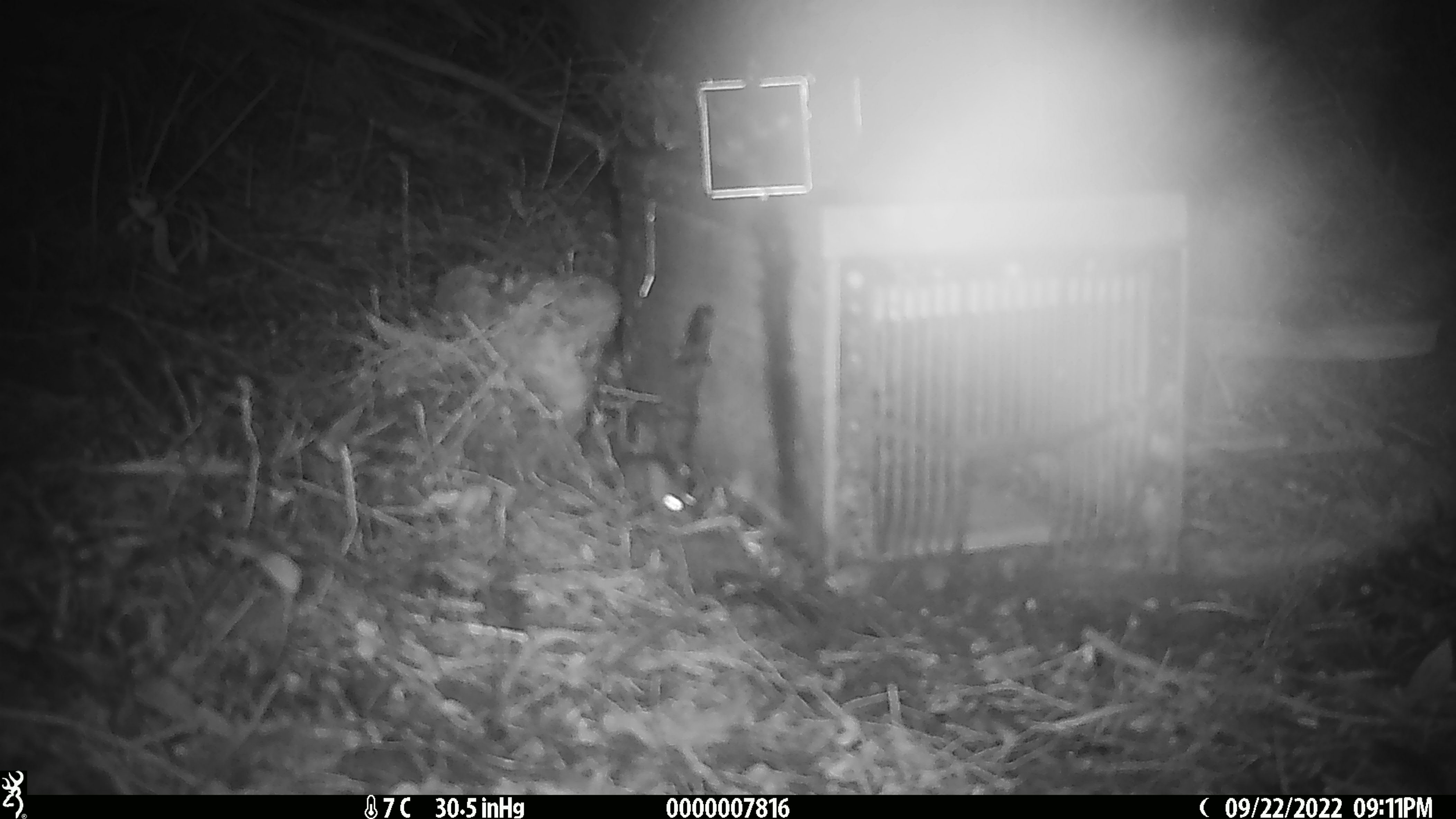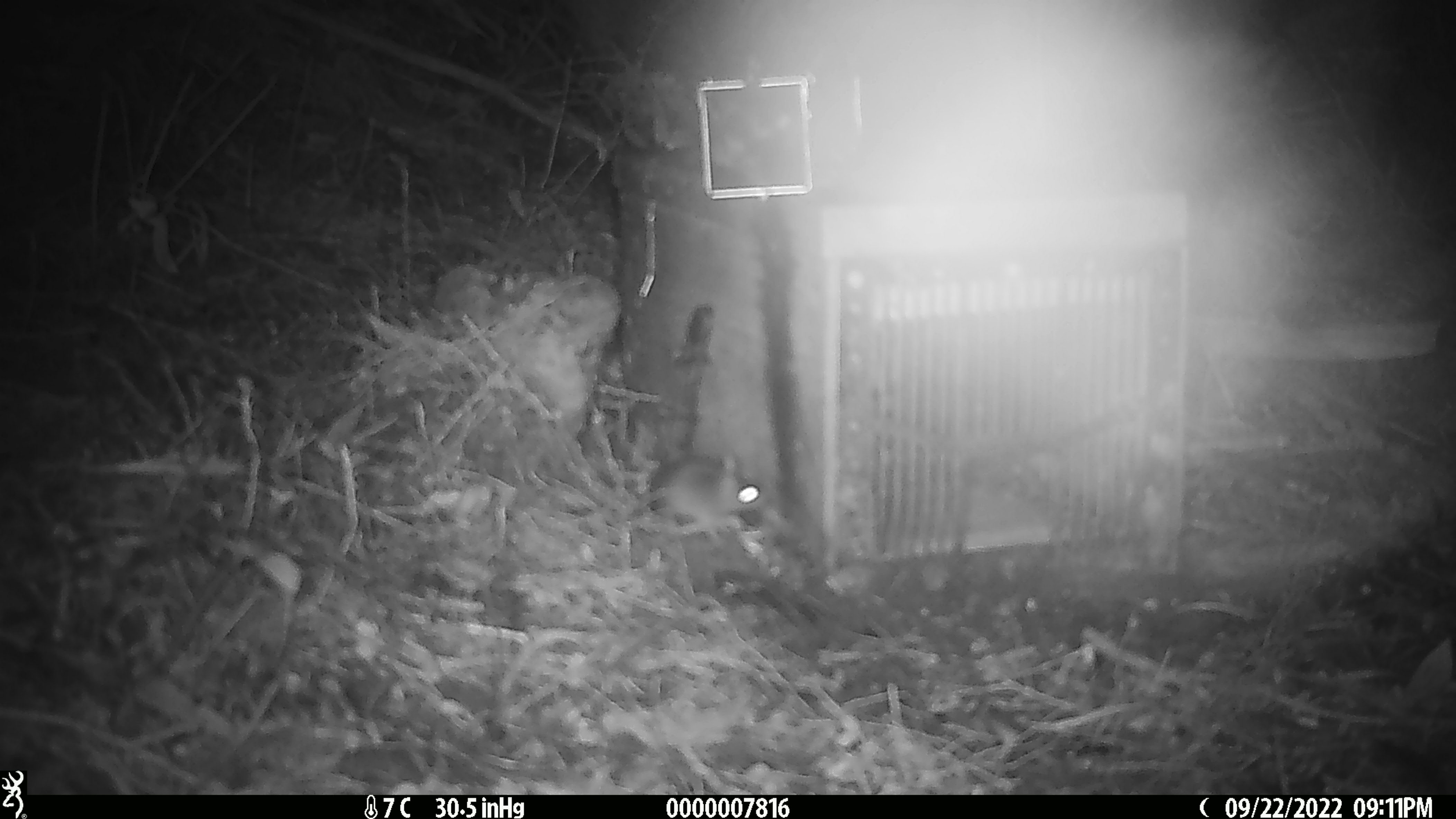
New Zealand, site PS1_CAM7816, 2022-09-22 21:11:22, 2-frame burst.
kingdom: Animalia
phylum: Chordata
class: Mammalia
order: Rodentia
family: Muridae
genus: Mus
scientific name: Mus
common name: mouse